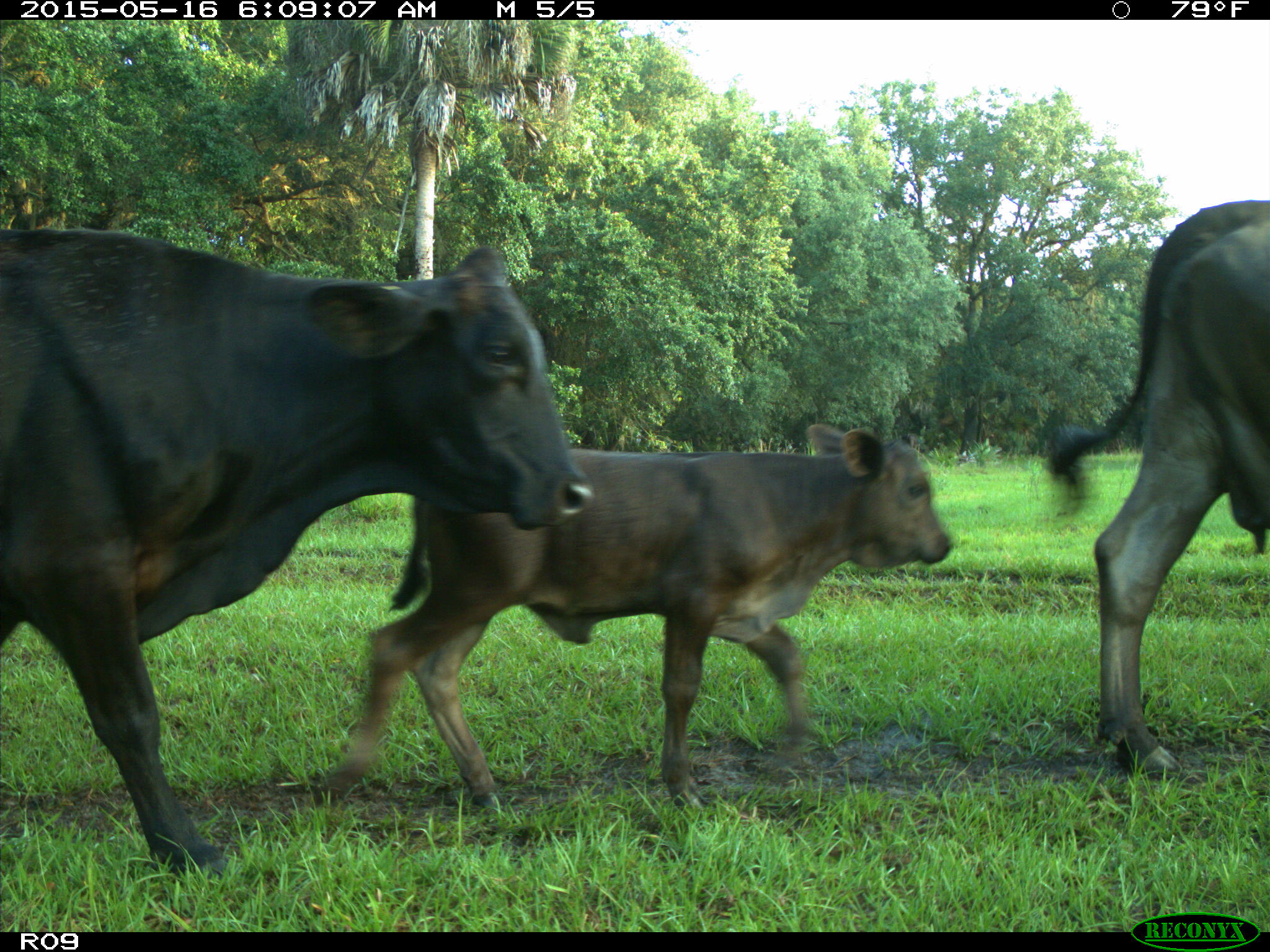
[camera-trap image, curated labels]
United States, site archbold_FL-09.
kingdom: Animalia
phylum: Chordata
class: Mammalia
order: Artiodactyla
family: Bovidae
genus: Bos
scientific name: Bos taurus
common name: domestic cow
Bos taurus (domestic cow).